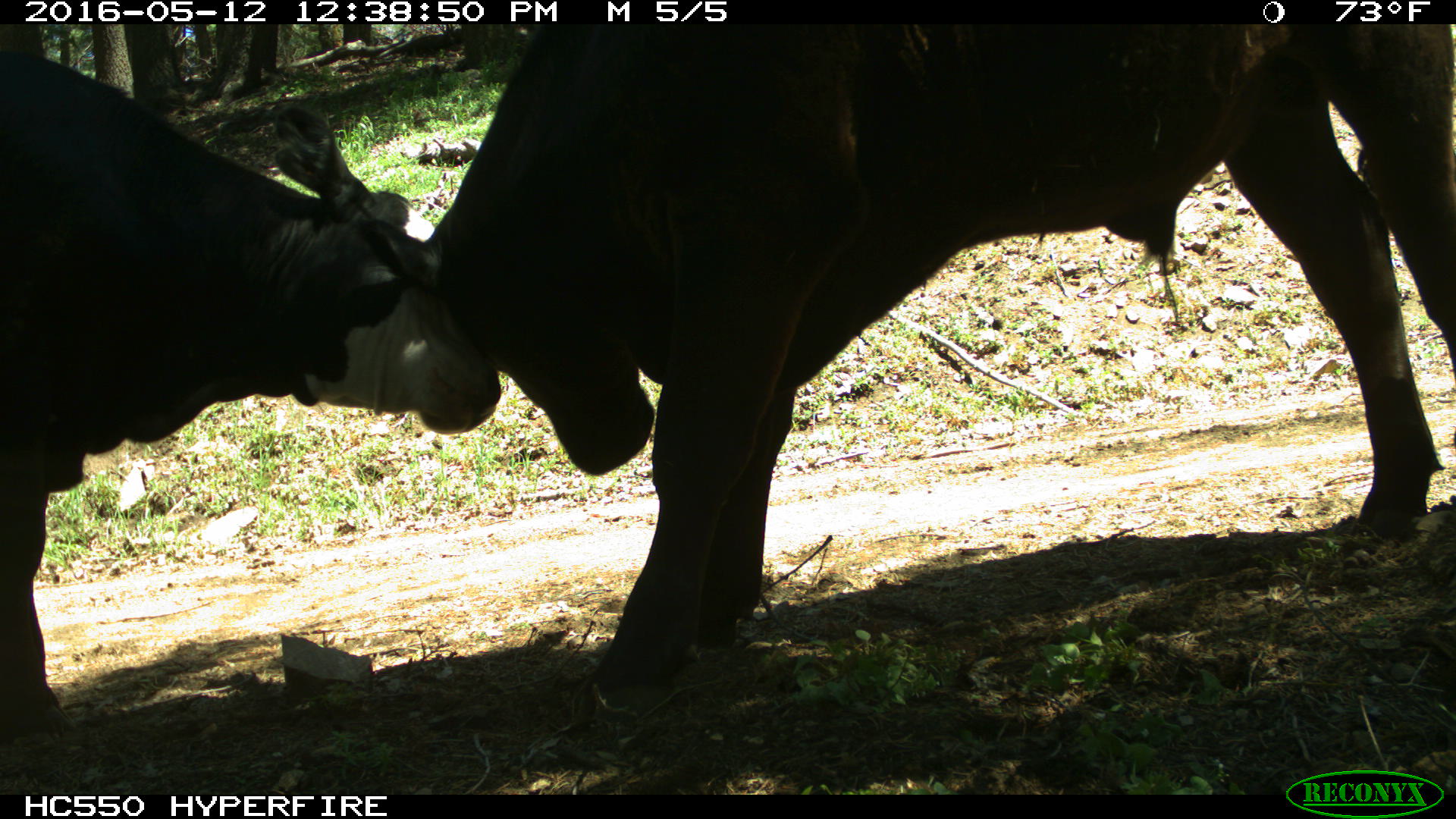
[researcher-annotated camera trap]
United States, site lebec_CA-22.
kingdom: Animalia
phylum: Chordata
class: Mammalia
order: Artiodactyla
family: Bovidae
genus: Bos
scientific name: Bos taurus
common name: domestic cow